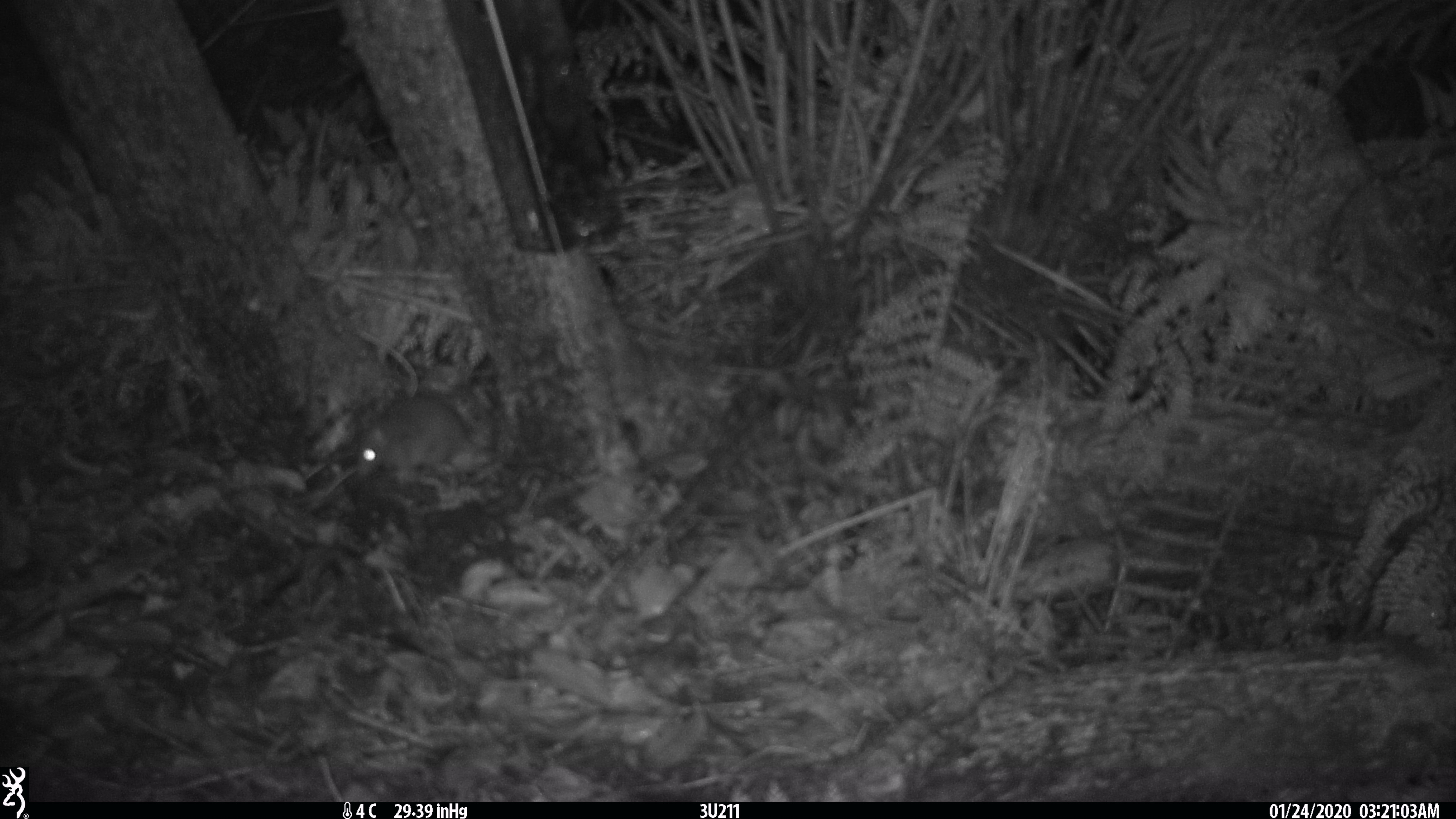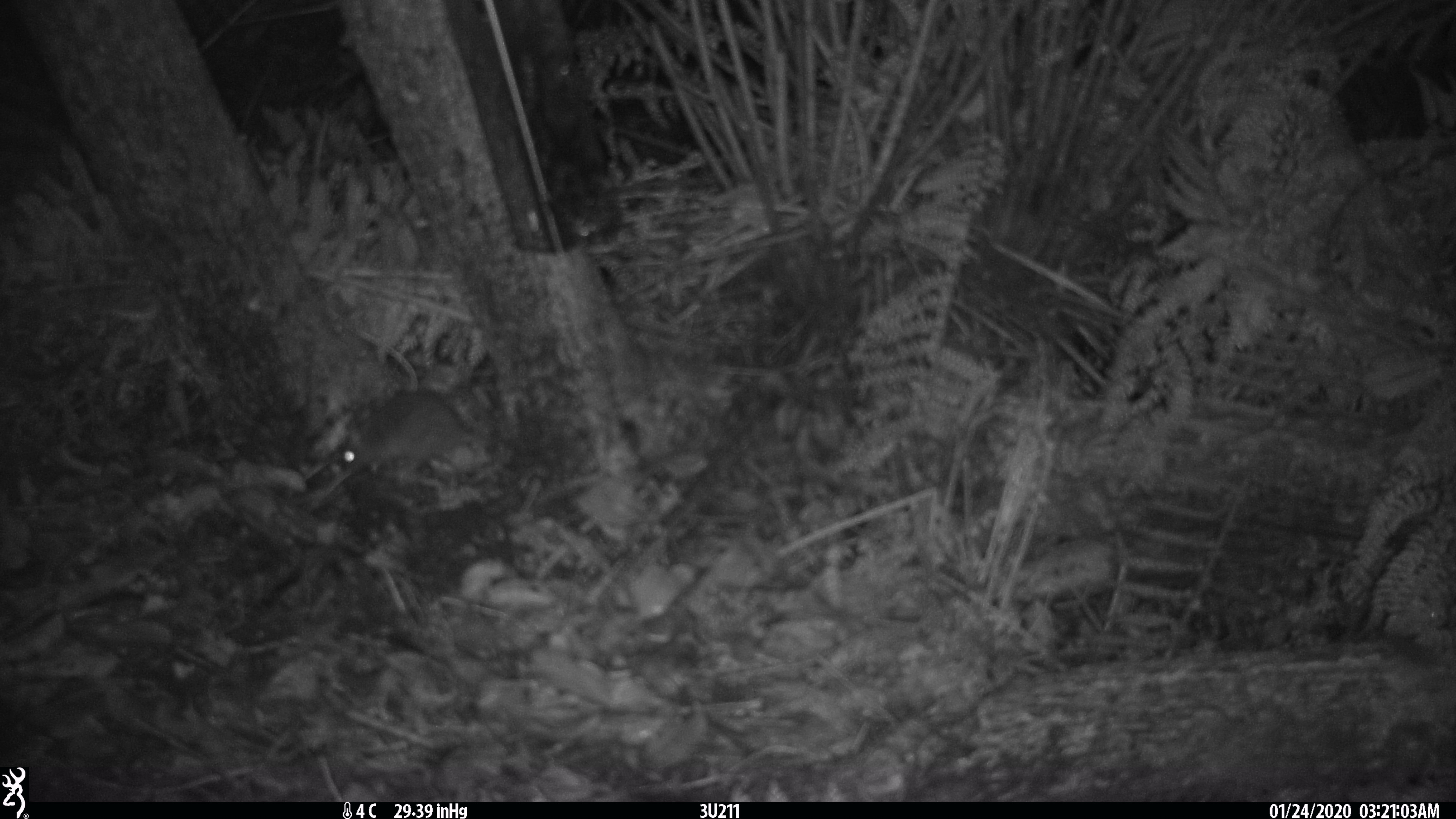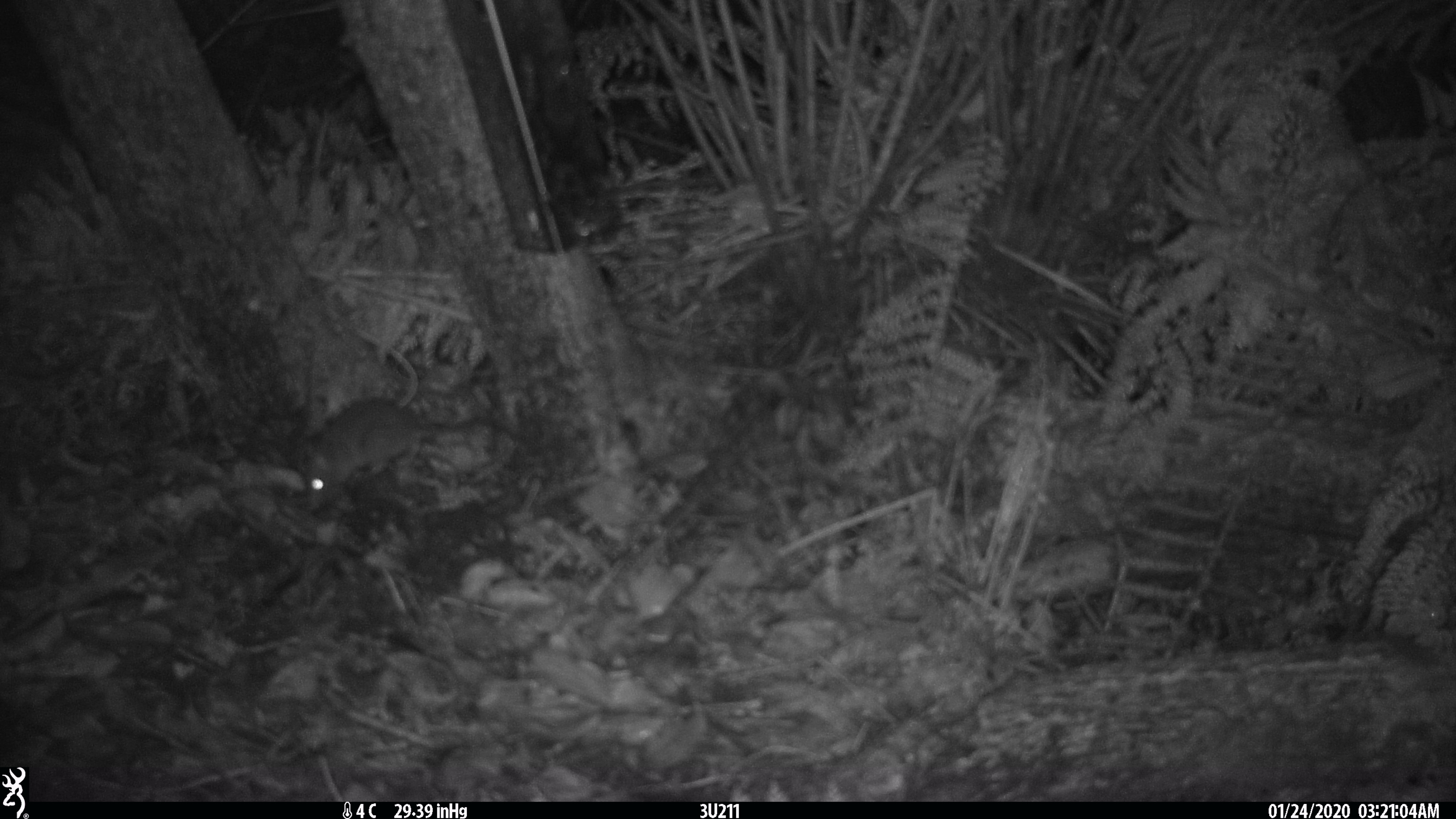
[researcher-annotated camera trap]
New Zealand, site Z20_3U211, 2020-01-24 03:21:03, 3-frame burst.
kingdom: Animalia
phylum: Chordata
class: Mammalia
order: Rodentia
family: Muridae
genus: Rattus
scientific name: Rattus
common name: rat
Rat (Rattus).